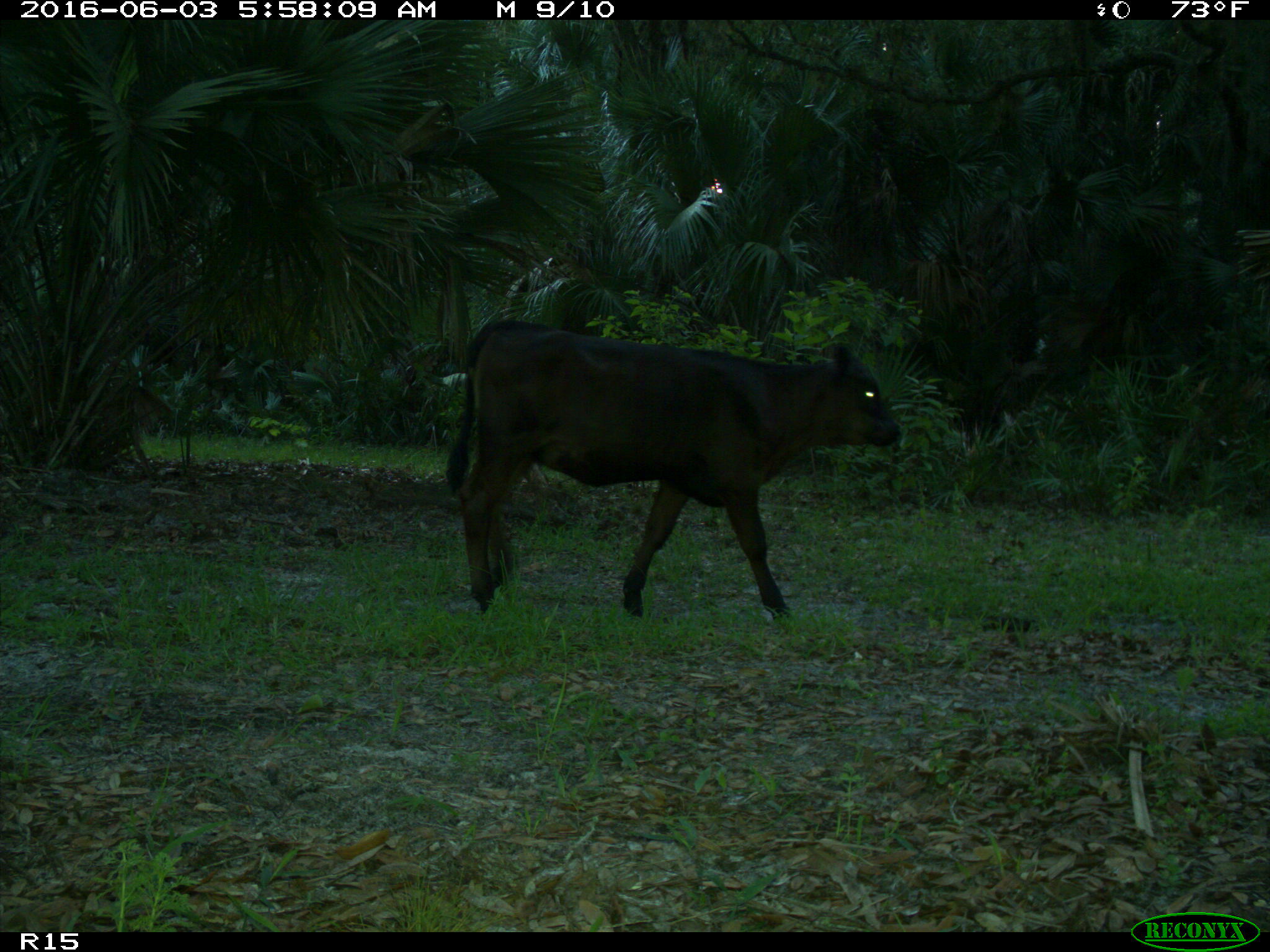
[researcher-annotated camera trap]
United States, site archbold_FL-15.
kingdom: Animalia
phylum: Chordata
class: Mammalia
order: Artiodactyla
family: Bovidae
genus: Bos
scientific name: Bos taurus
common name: domestic cow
Bos taurus (domestic cow).